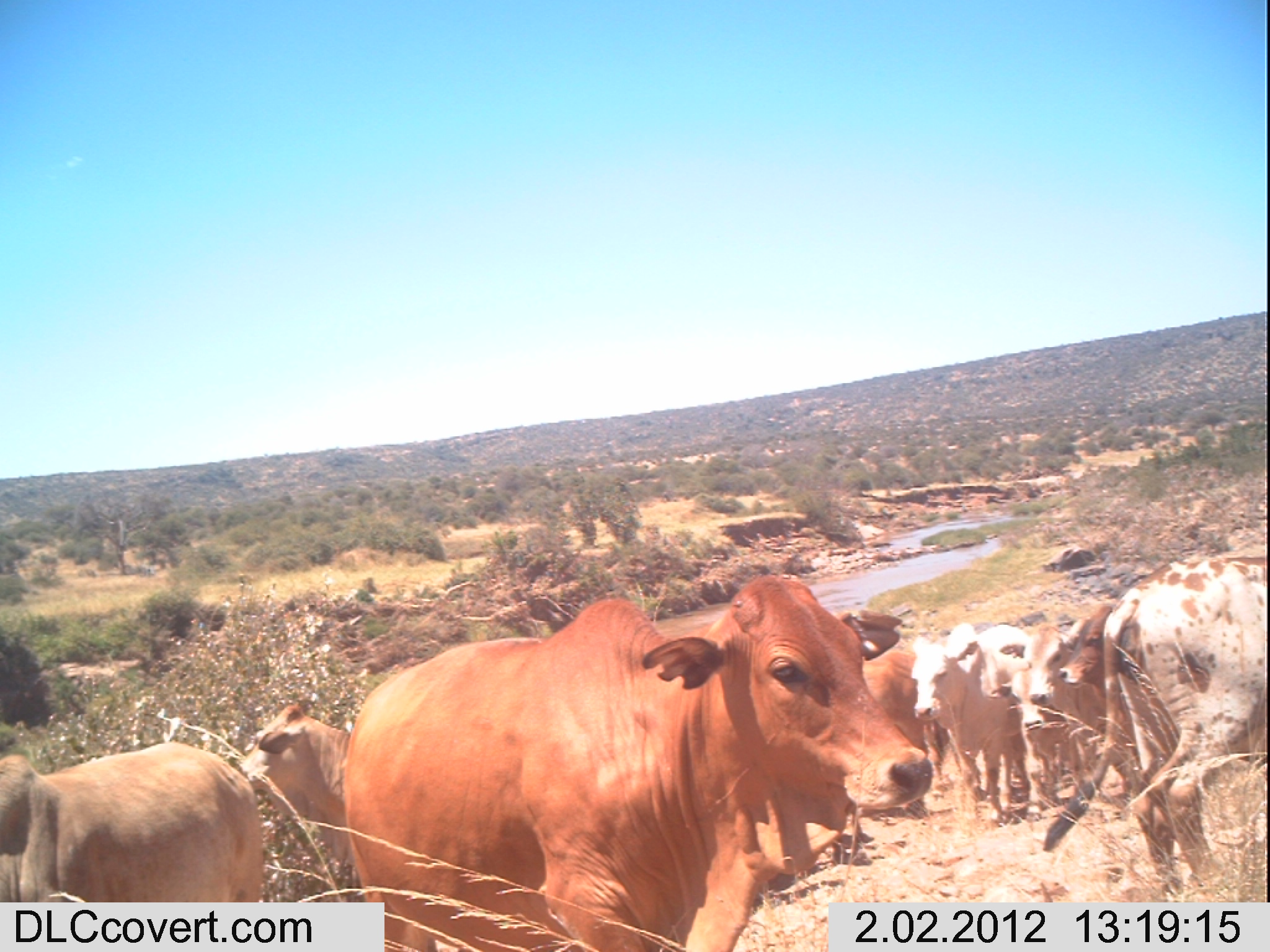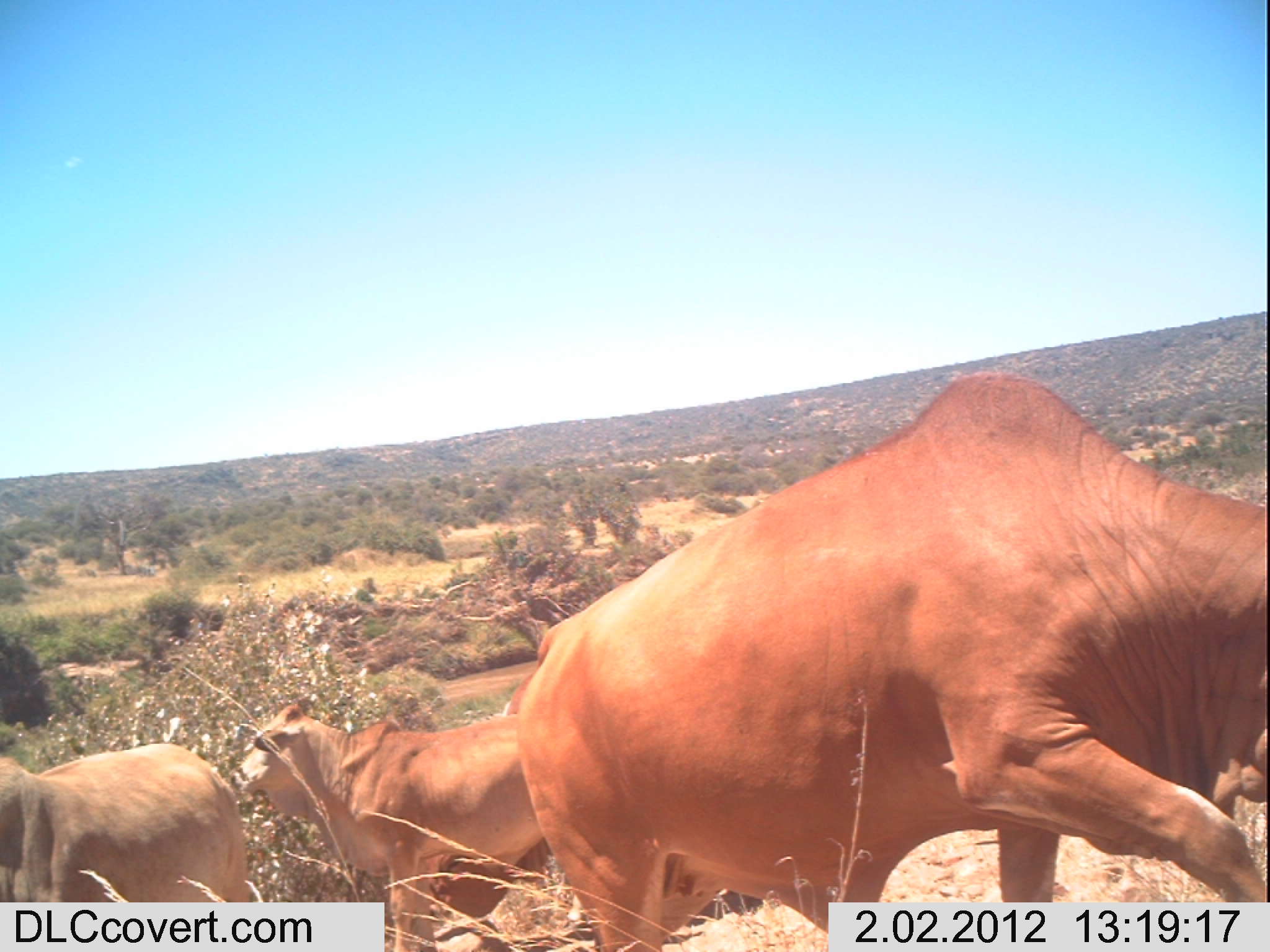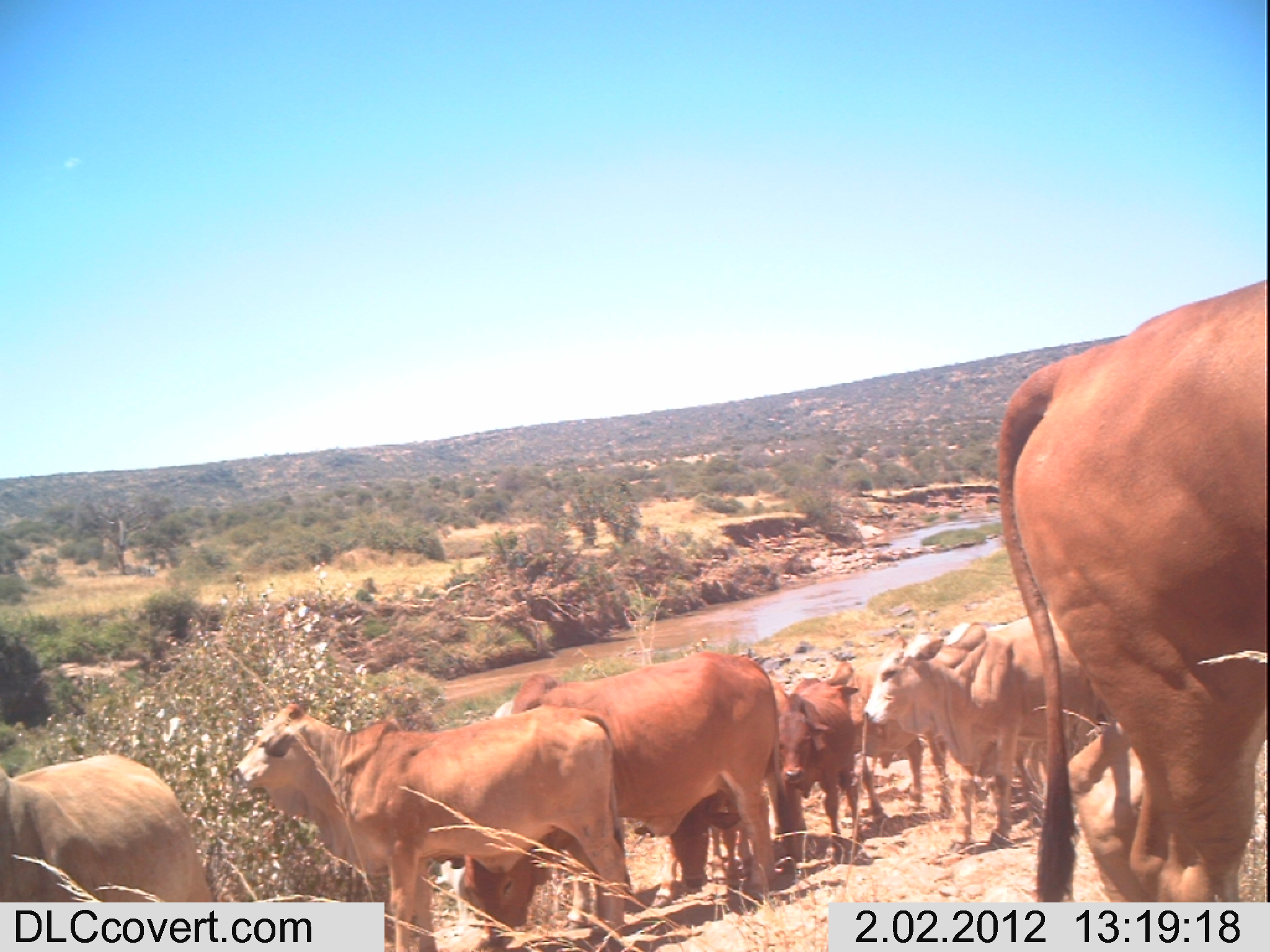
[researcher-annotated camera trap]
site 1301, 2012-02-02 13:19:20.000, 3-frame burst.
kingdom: Animalia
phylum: Chordata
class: Mammalia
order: Artiodactyla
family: Bovidae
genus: Bos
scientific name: Bos taurus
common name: domestic cattle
Bos taurus (domestic cattle), count 8.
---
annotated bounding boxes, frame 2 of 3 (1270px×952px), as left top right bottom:
bos taurus: 508 363 1270 952; 230 697 541 952; 0 740 253 952